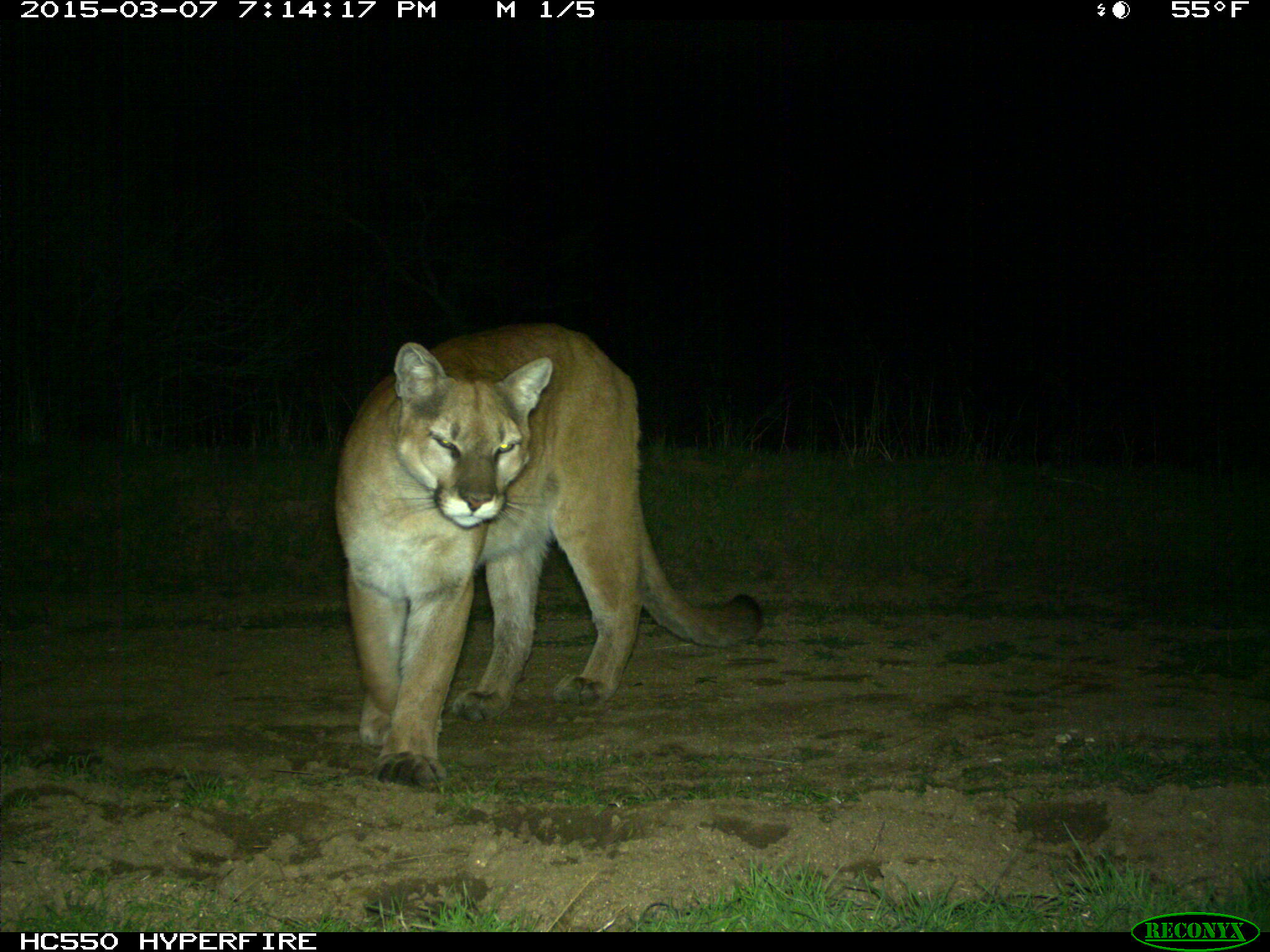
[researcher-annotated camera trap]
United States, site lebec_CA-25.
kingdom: Animalia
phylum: Chordata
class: Mammalia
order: Carnivora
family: Felidae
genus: Puma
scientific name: Puma concolor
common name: mountain lion